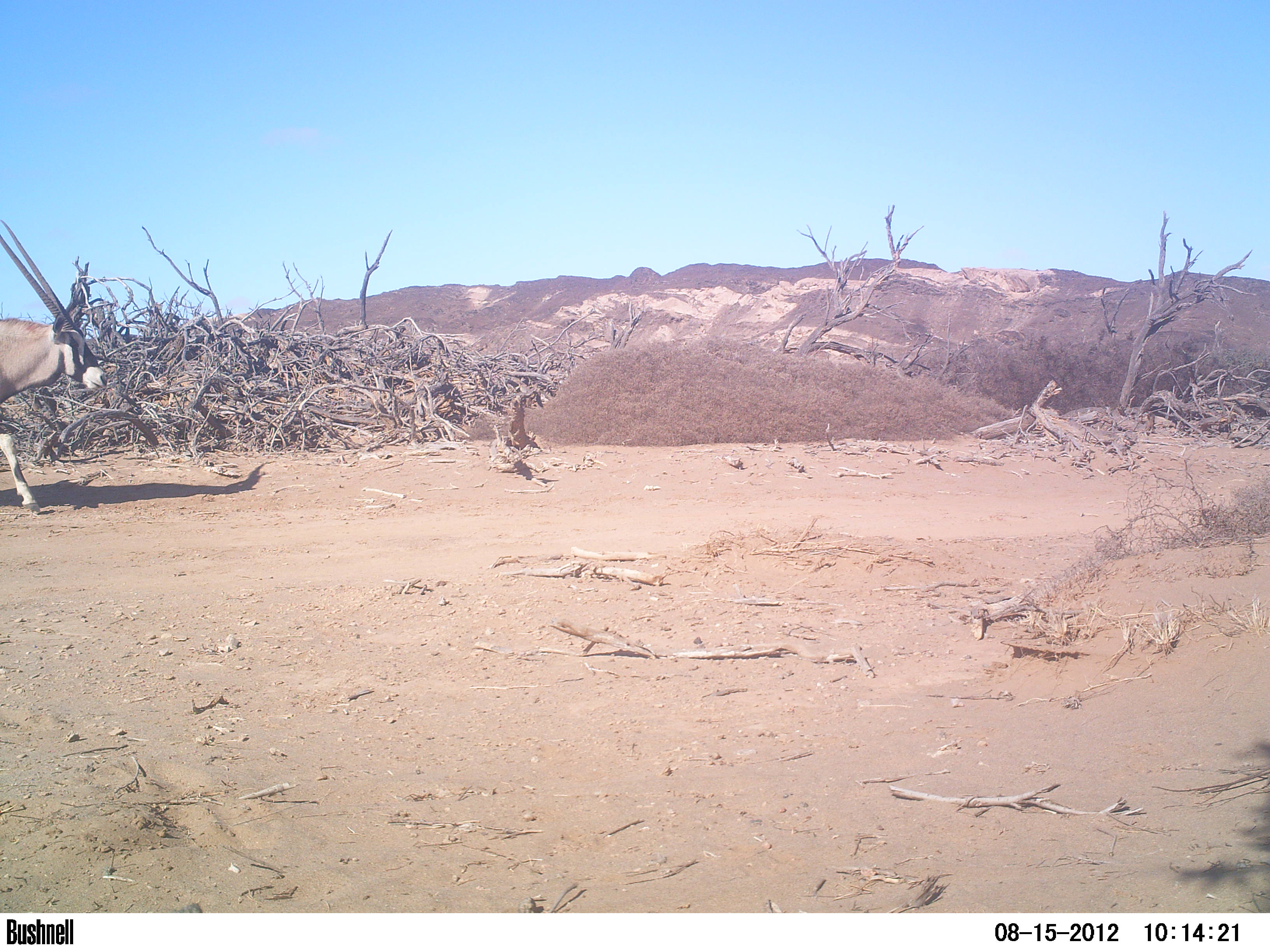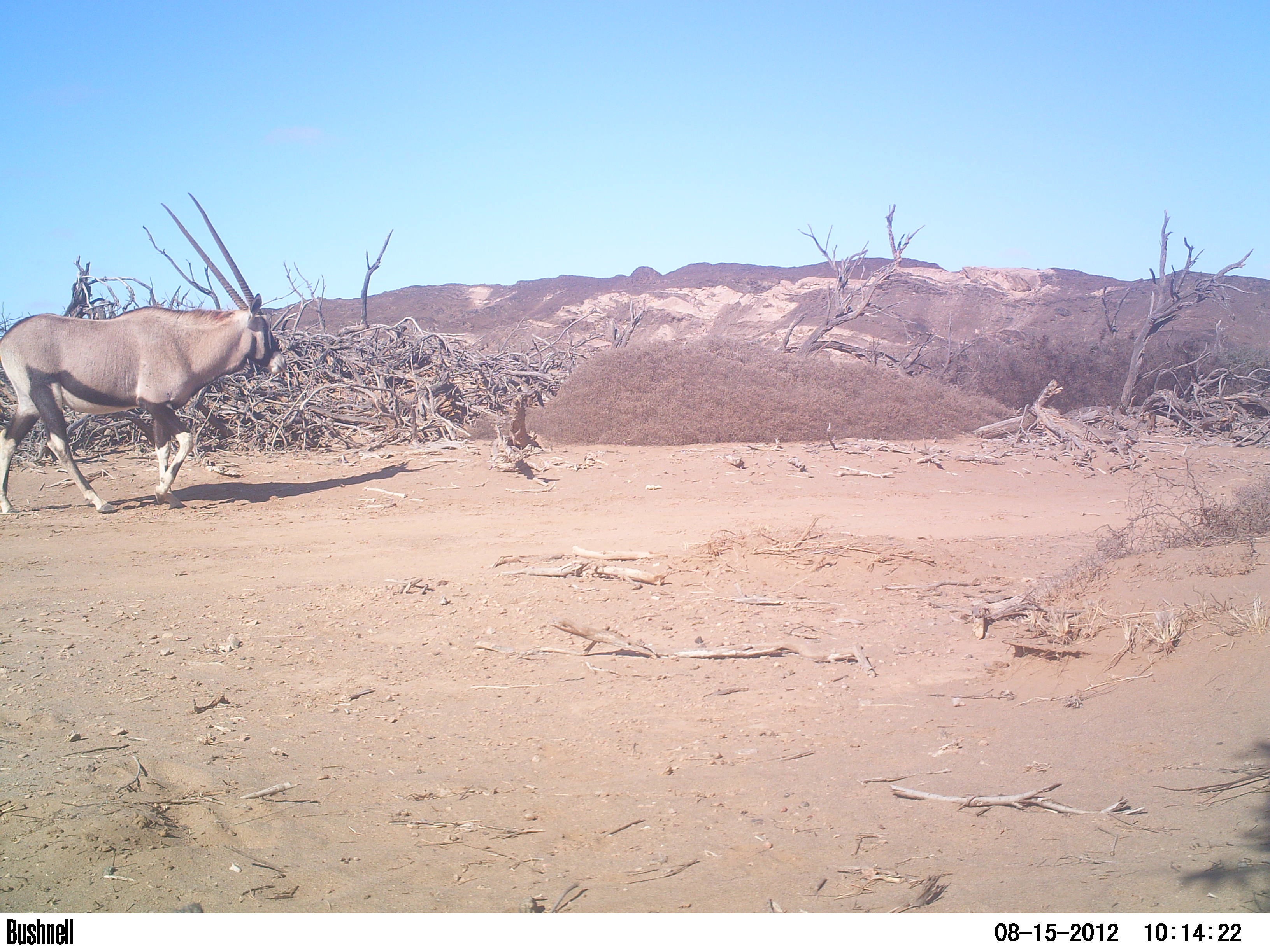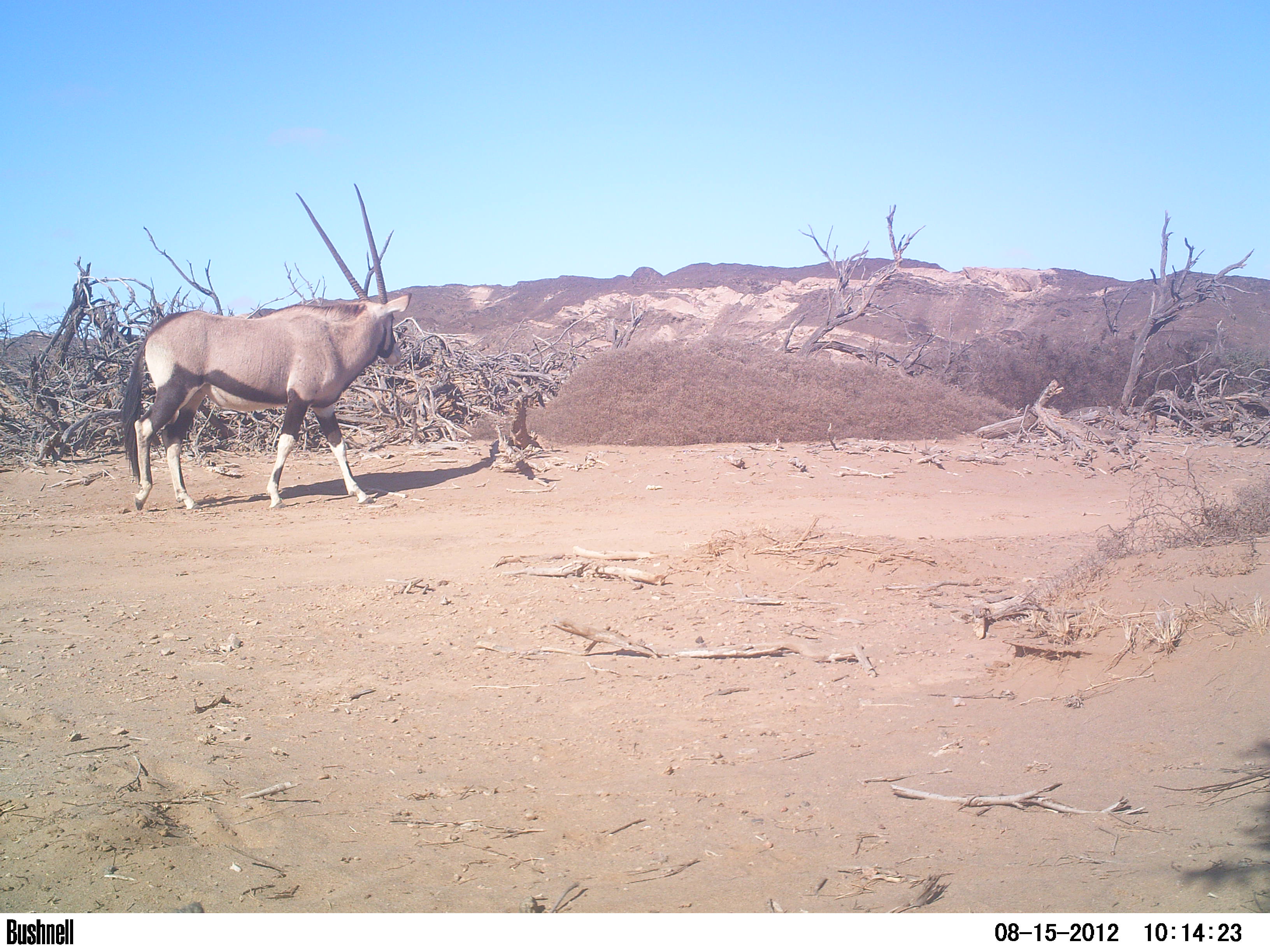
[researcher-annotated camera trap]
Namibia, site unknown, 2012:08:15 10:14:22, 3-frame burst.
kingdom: Animalia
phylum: Chordata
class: Mammalia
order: Artiodactyla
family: Bovidae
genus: Oryx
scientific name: Oryx gazella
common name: gemsbok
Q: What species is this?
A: Oryx gazella (gemsbok).